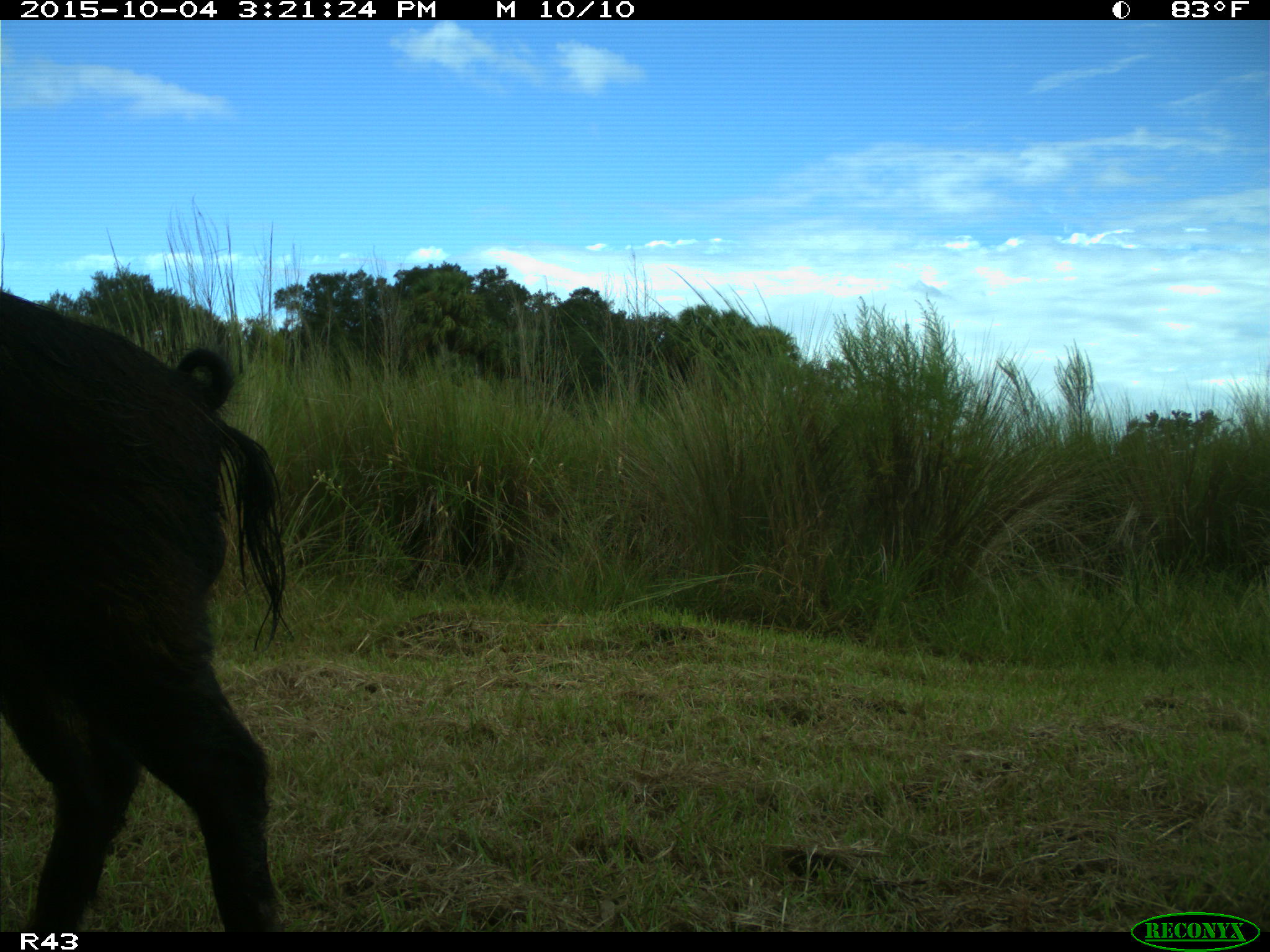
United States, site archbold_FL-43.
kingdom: Animalia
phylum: Chordata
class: Mammalia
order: Artiodactyla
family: Suidae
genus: Sus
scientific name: Sus scrofa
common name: wild boar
Sus scrofa (wild boar).